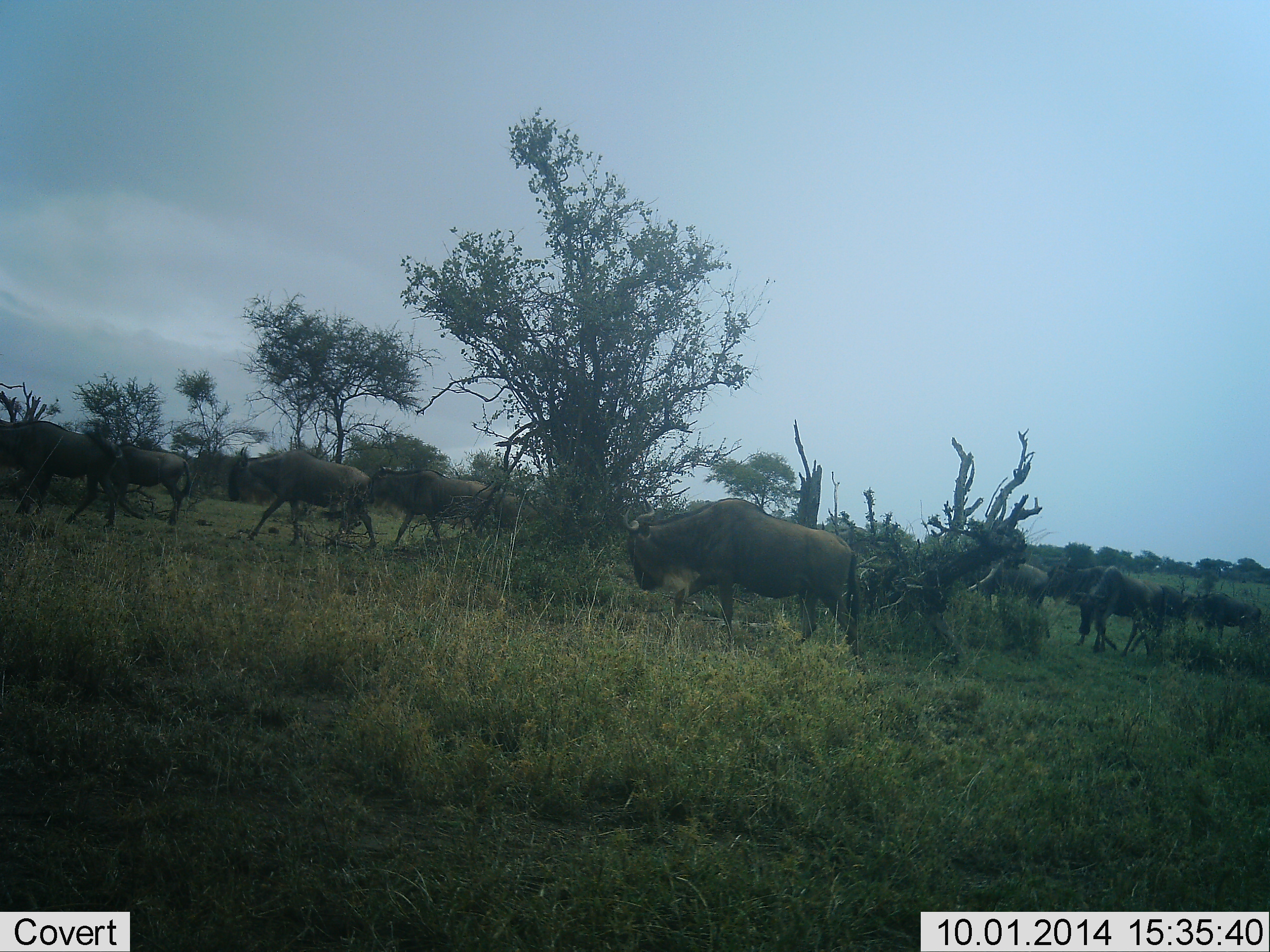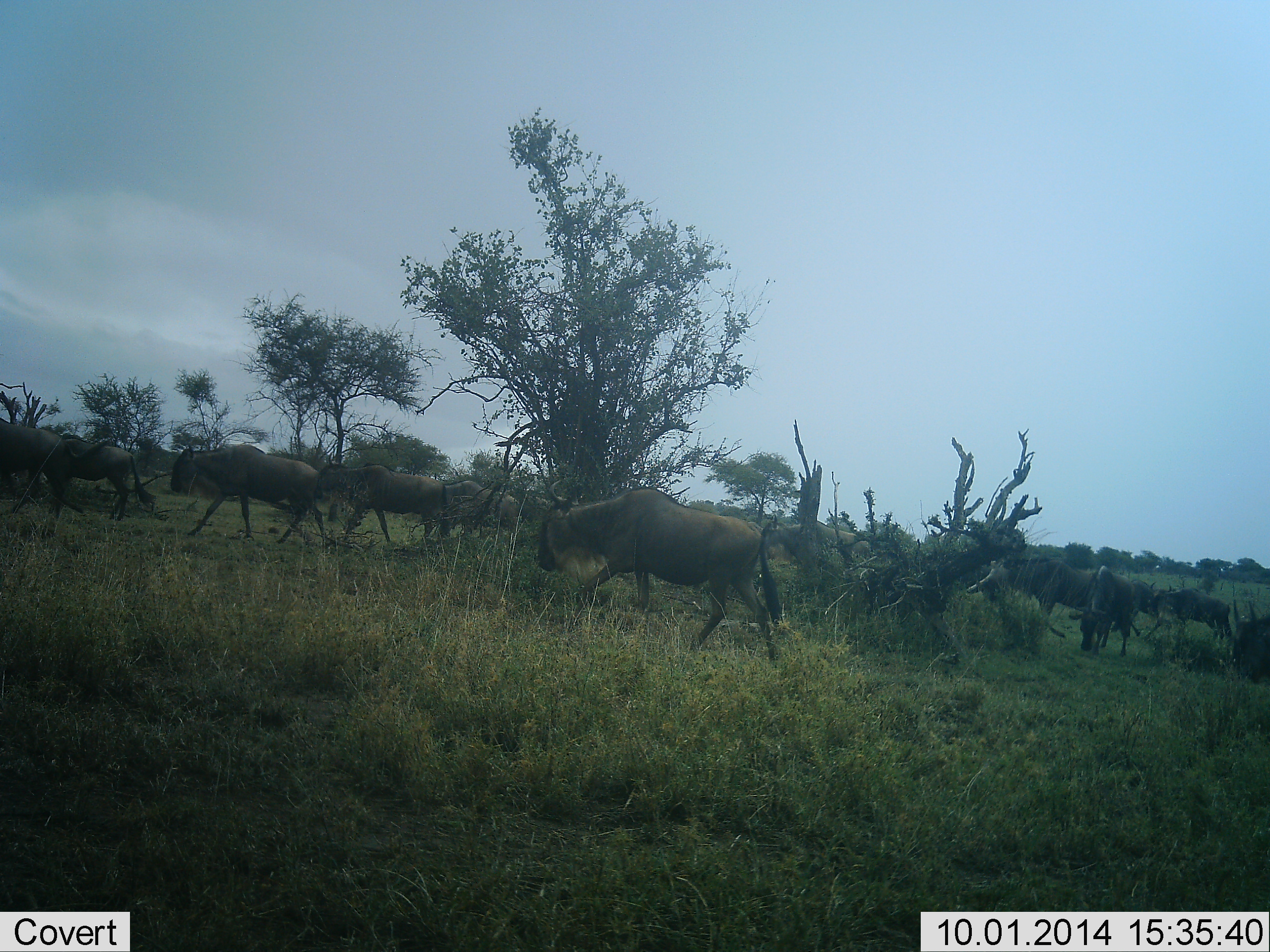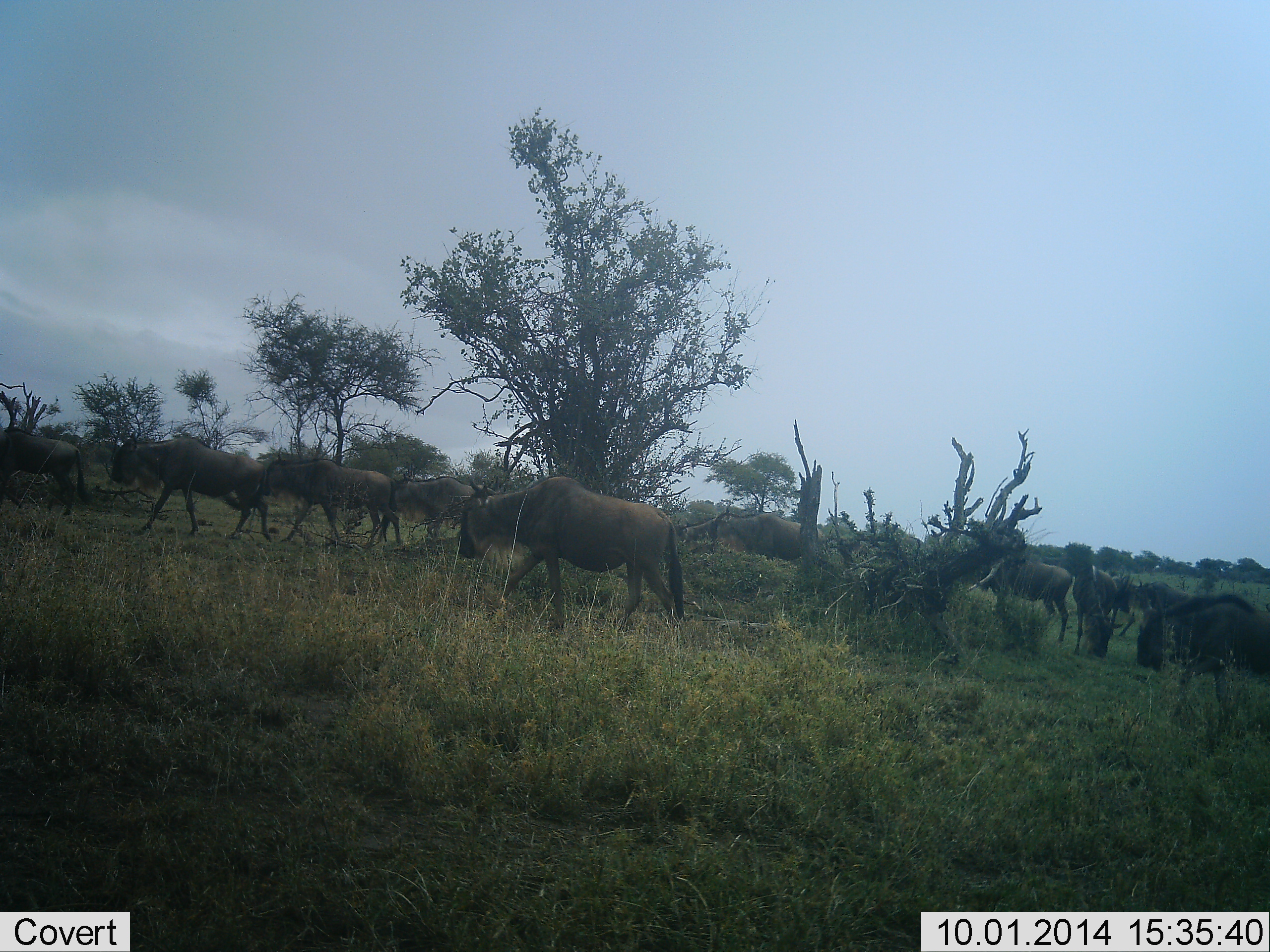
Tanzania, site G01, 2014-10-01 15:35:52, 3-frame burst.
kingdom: Animalia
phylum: Chordata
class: Mammalia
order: Artiodactyla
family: Bovidae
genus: Connochaetes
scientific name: Connochaetes taurinus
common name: blue wildebeest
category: wildebeest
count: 11-50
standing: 0%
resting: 0%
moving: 100%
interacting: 0%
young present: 0%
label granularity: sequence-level